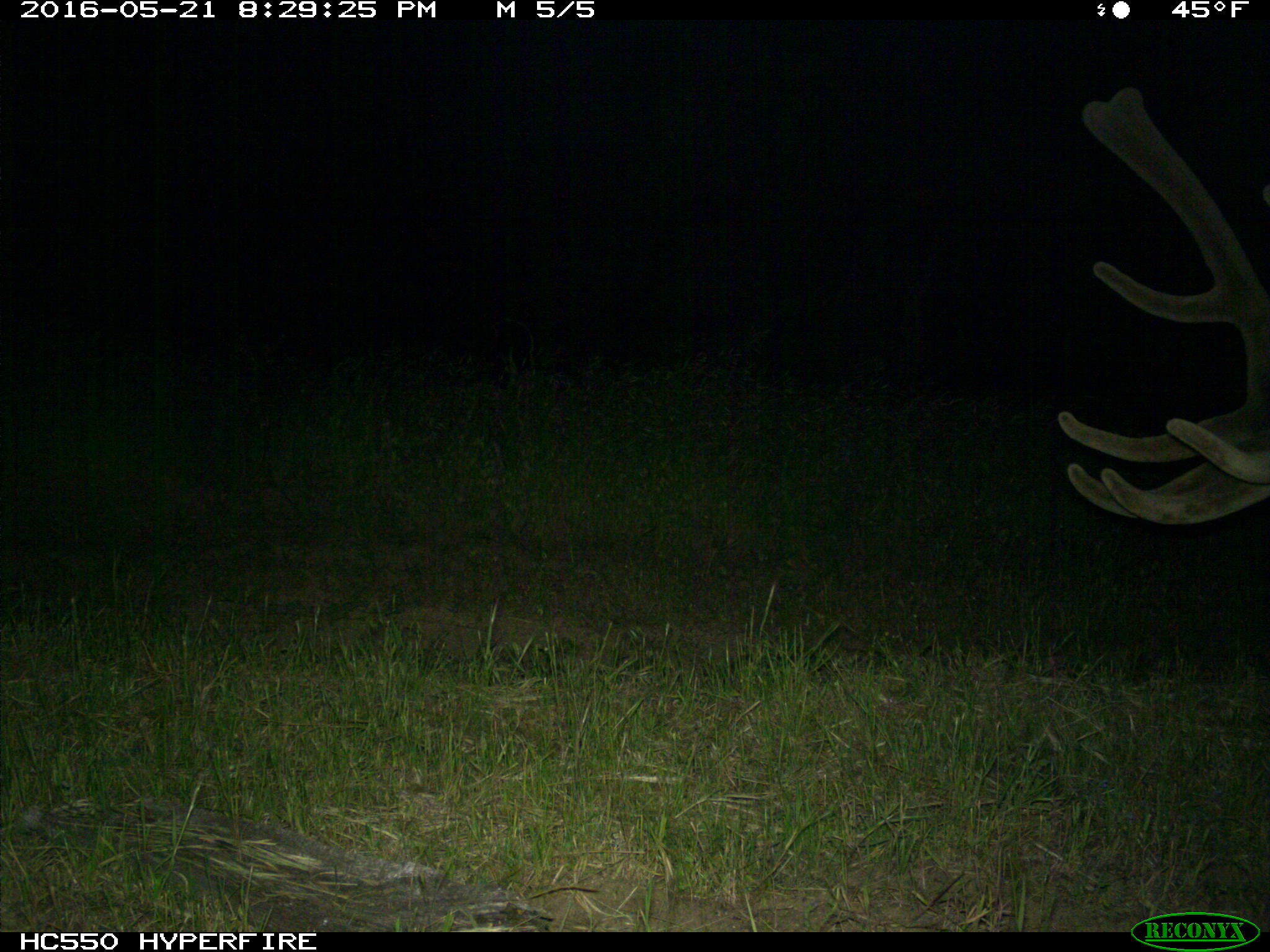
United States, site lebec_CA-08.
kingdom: Animalia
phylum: Chordata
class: Mammalia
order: Artiodactyla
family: Cervidae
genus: Cervus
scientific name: Cervus canadensis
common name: elk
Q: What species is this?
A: Cervus canadensis (elk).